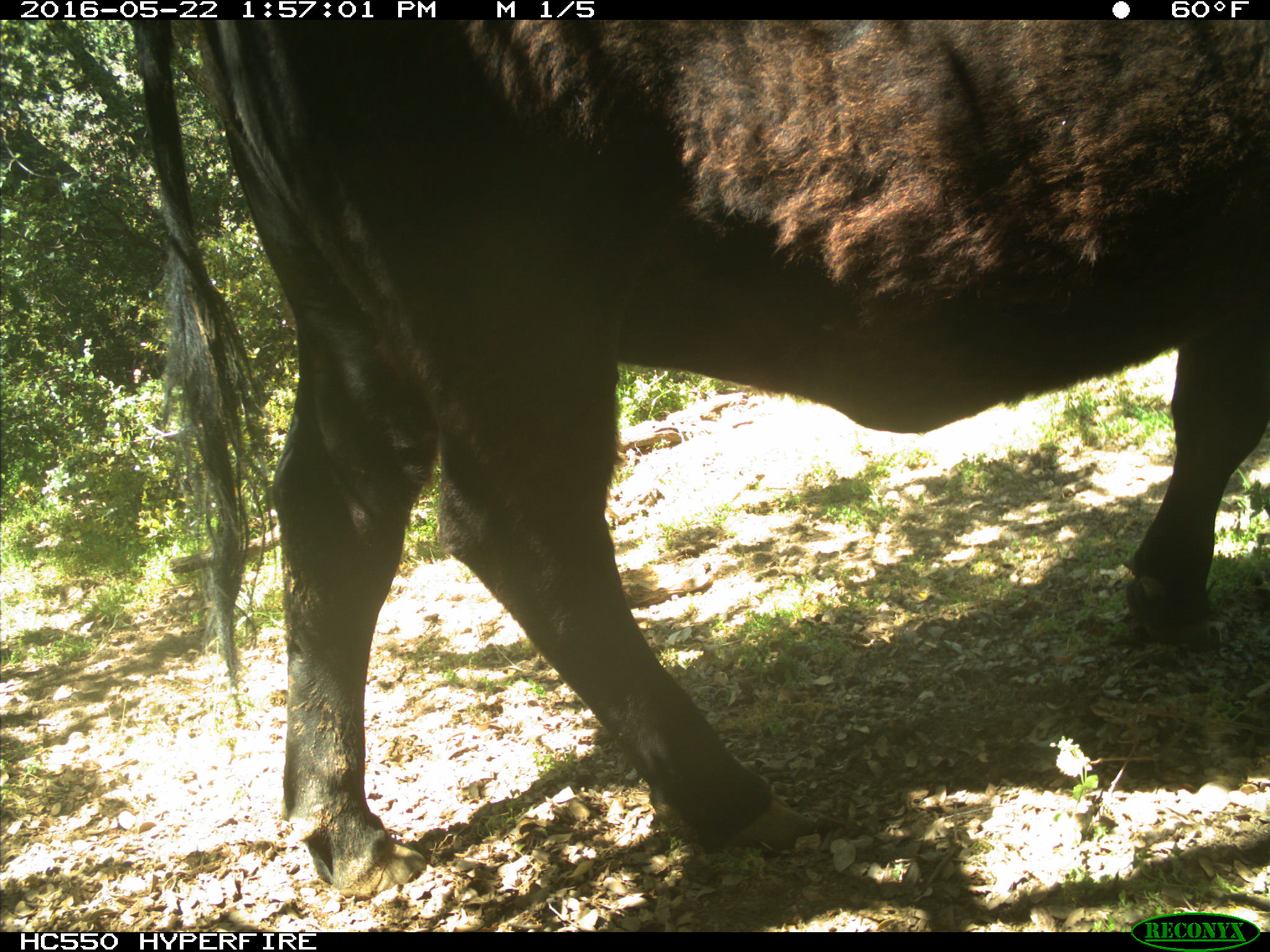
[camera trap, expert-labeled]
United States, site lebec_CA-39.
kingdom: Animalia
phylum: Chordata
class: Mammalia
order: Artiodactyla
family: Bovidae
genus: Bos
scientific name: Bos taurus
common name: domestic cow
Bos taurus (domestic cow).